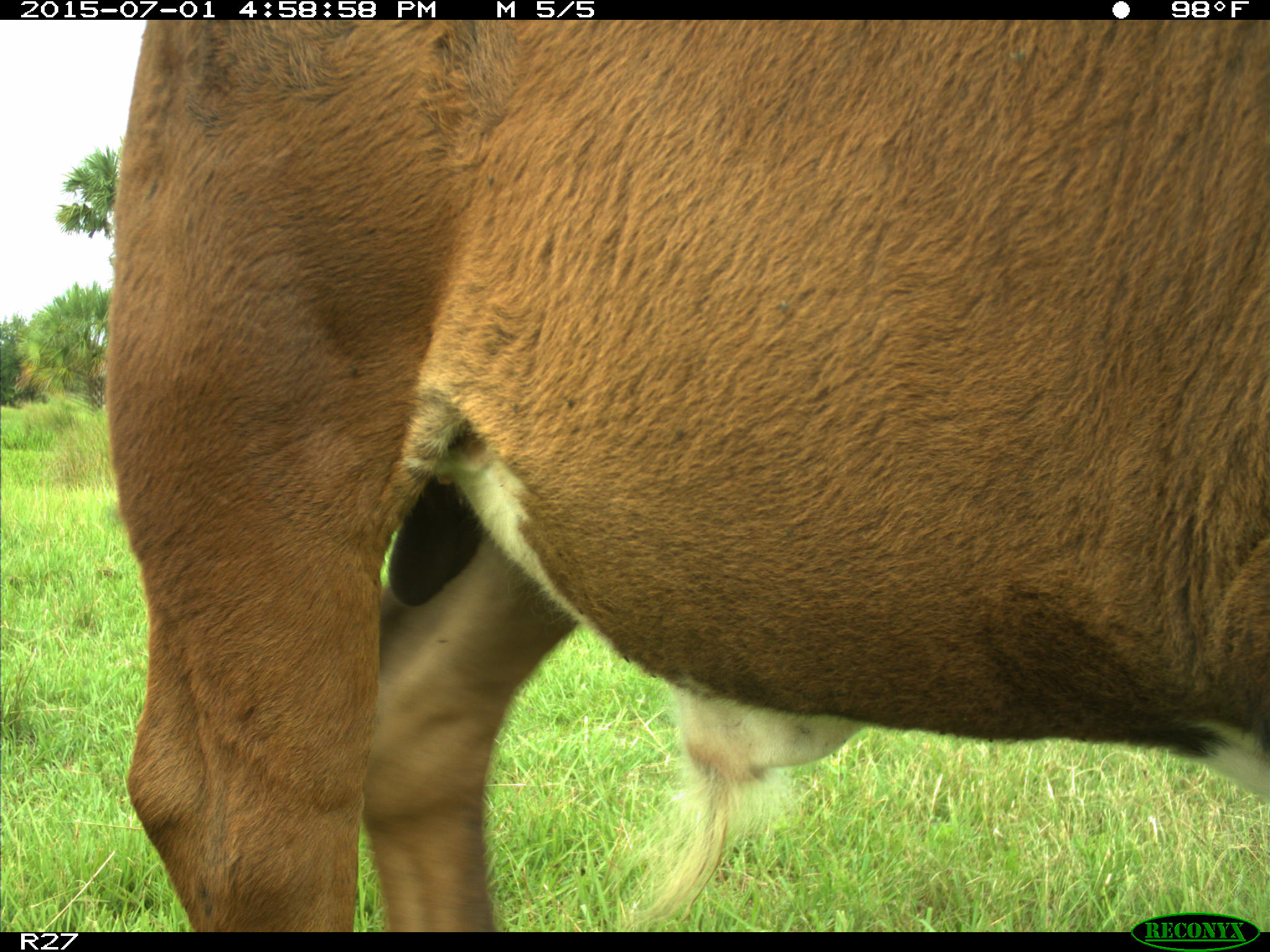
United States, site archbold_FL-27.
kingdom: Animalia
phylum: Chordata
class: Mammalia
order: Artiodactyla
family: Bovidae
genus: Bos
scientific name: Bos taurus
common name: domestic cow